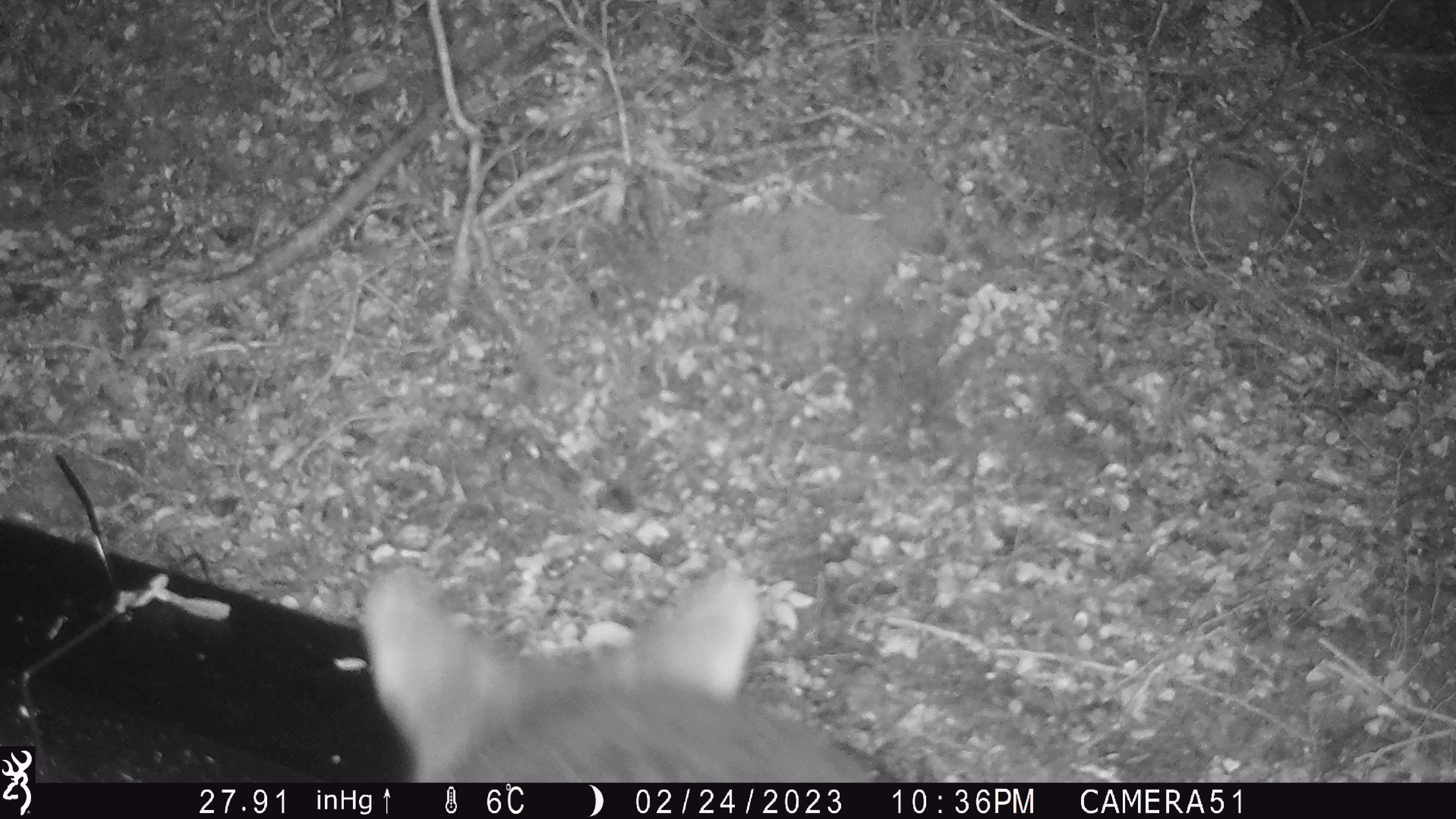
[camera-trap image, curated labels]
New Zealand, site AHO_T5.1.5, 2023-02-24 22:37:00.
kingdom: Animalia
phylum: Chordata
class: Mammalia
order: Carnivora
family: Mustelidae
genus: Mustela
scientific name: Mustela erminea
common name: stoat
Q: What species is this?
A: Stoat (Mustela erminea).